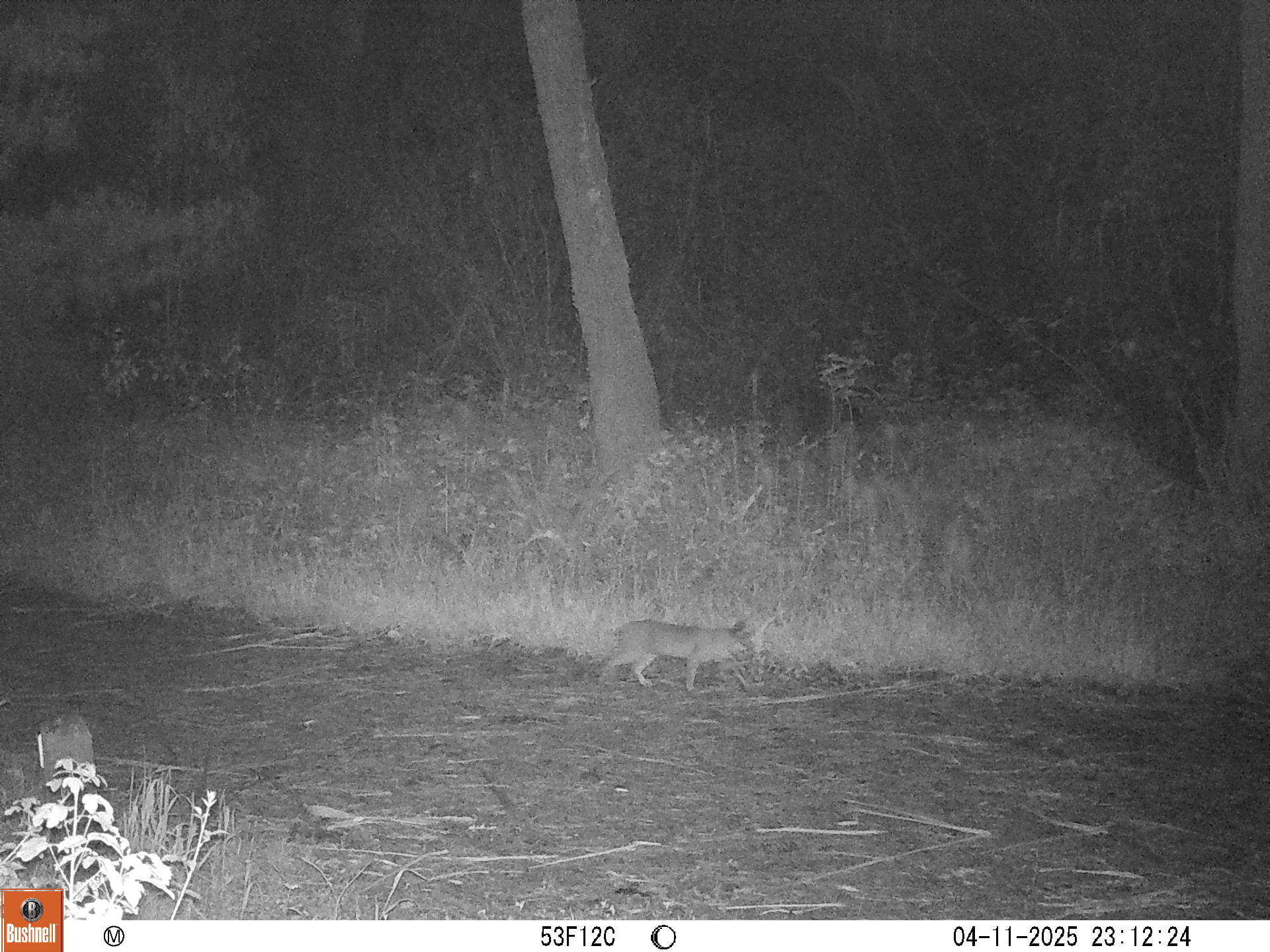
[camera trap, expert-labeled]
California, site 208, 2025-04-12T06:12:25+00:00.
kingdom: Animalia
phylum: Chordata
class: Mammalia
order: Carnivora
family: Felidae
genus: Lynx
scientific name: Lynx rufus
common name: bobcat